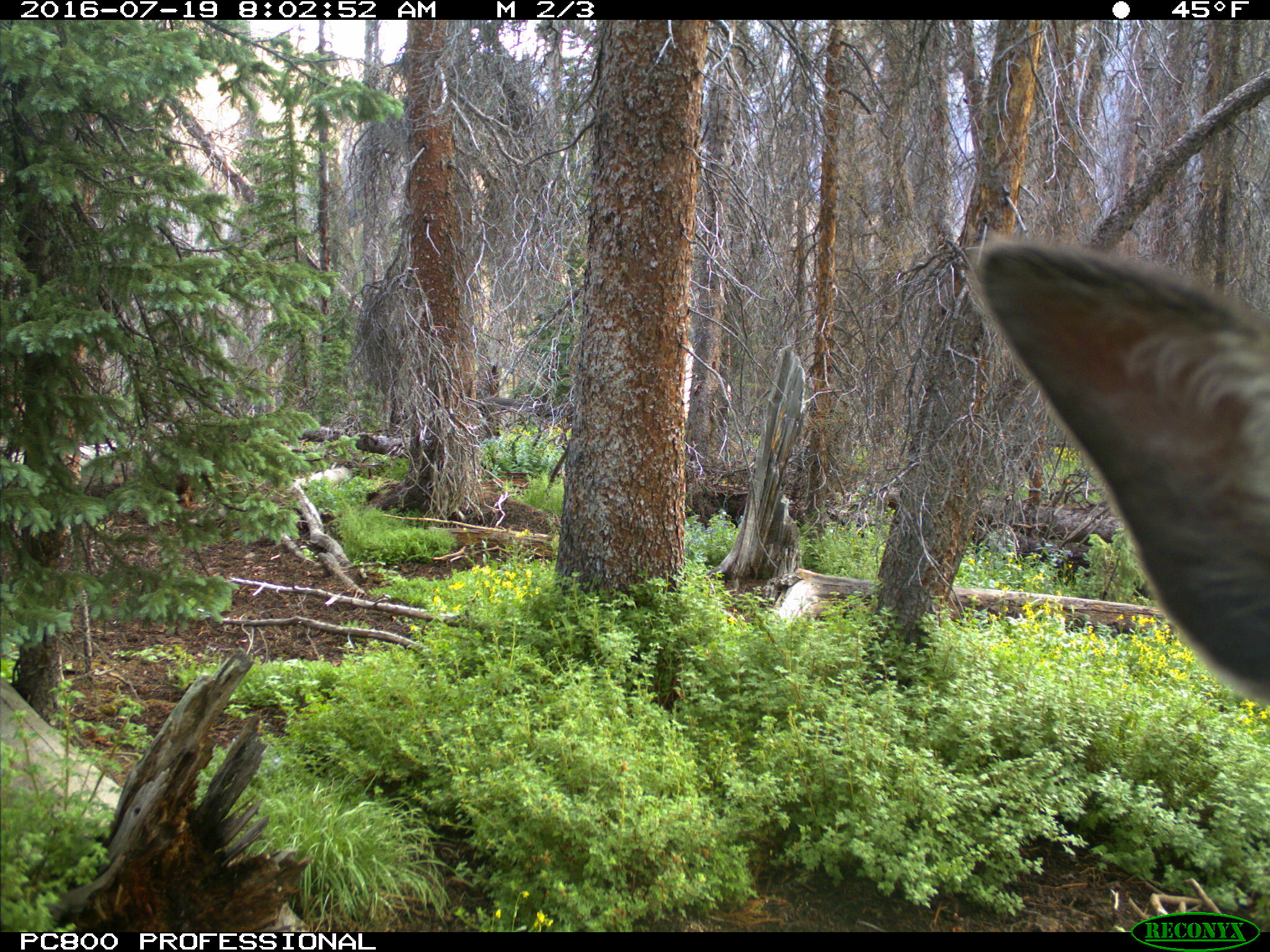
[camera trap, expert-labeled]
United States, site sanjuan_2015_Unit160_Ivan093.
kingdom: Animalia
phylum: Chordata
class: Mammalia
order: Artiodactyla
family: Cervidae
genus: Cervus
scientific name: Cervus elaphus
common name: red deer